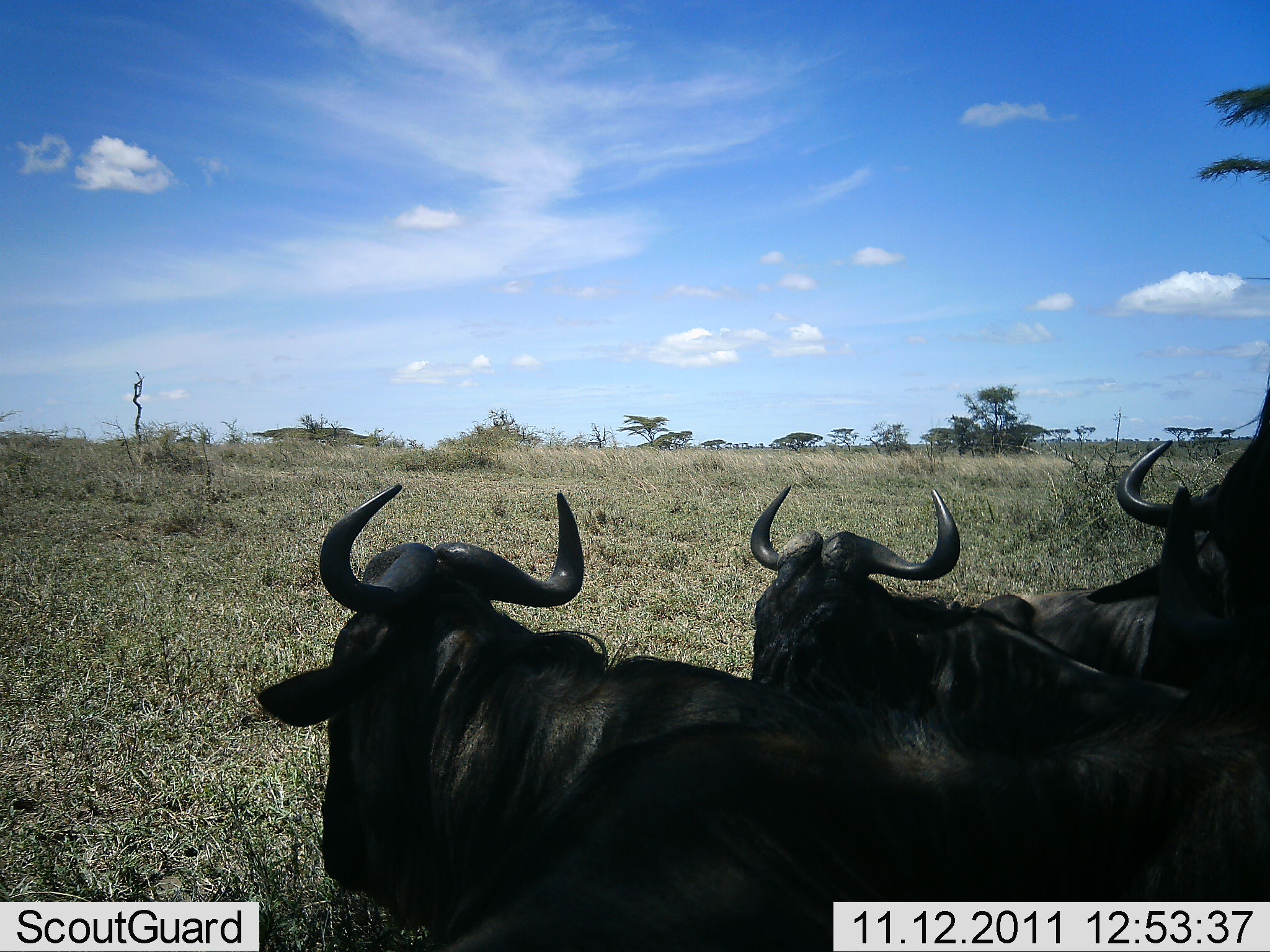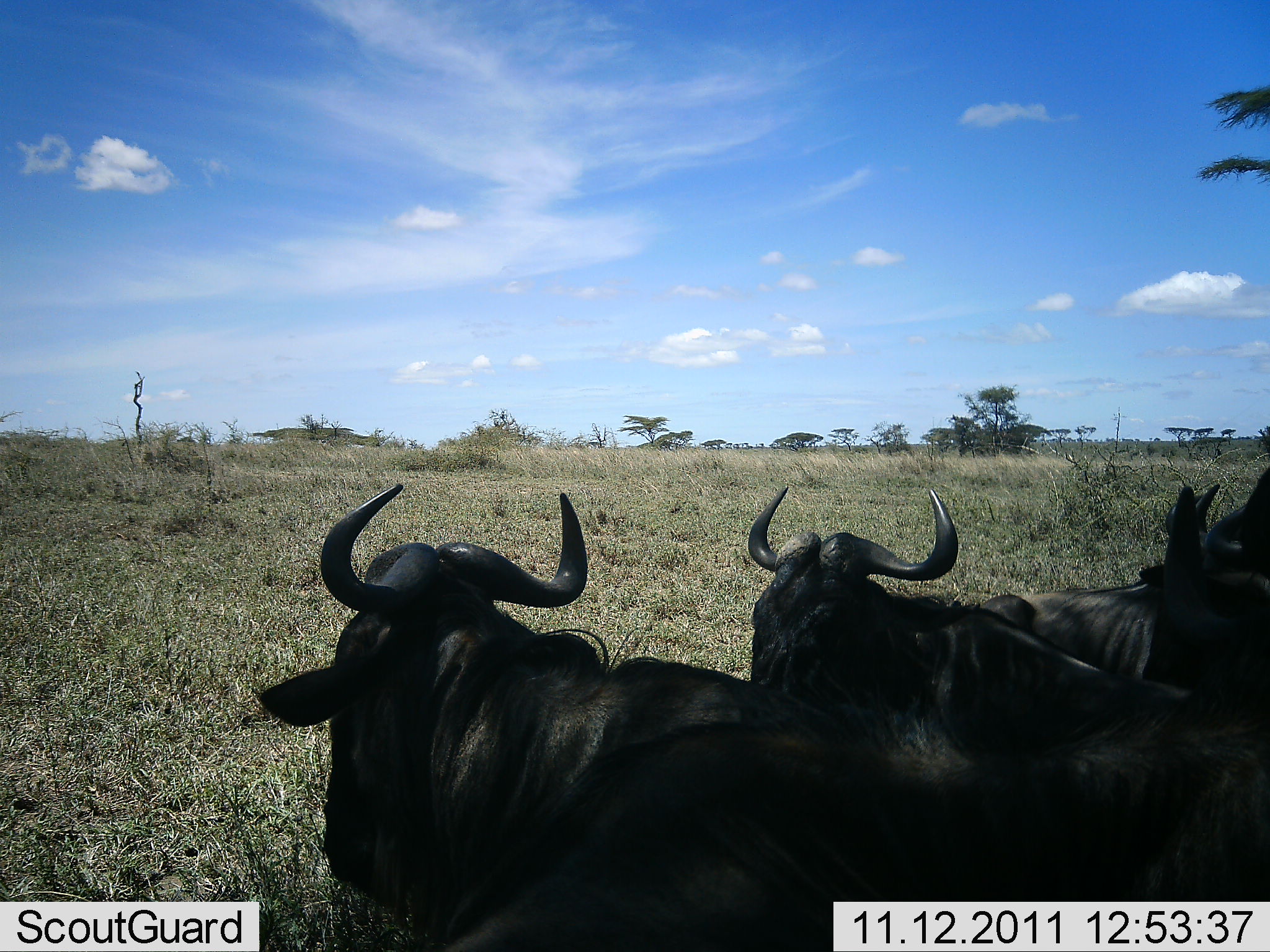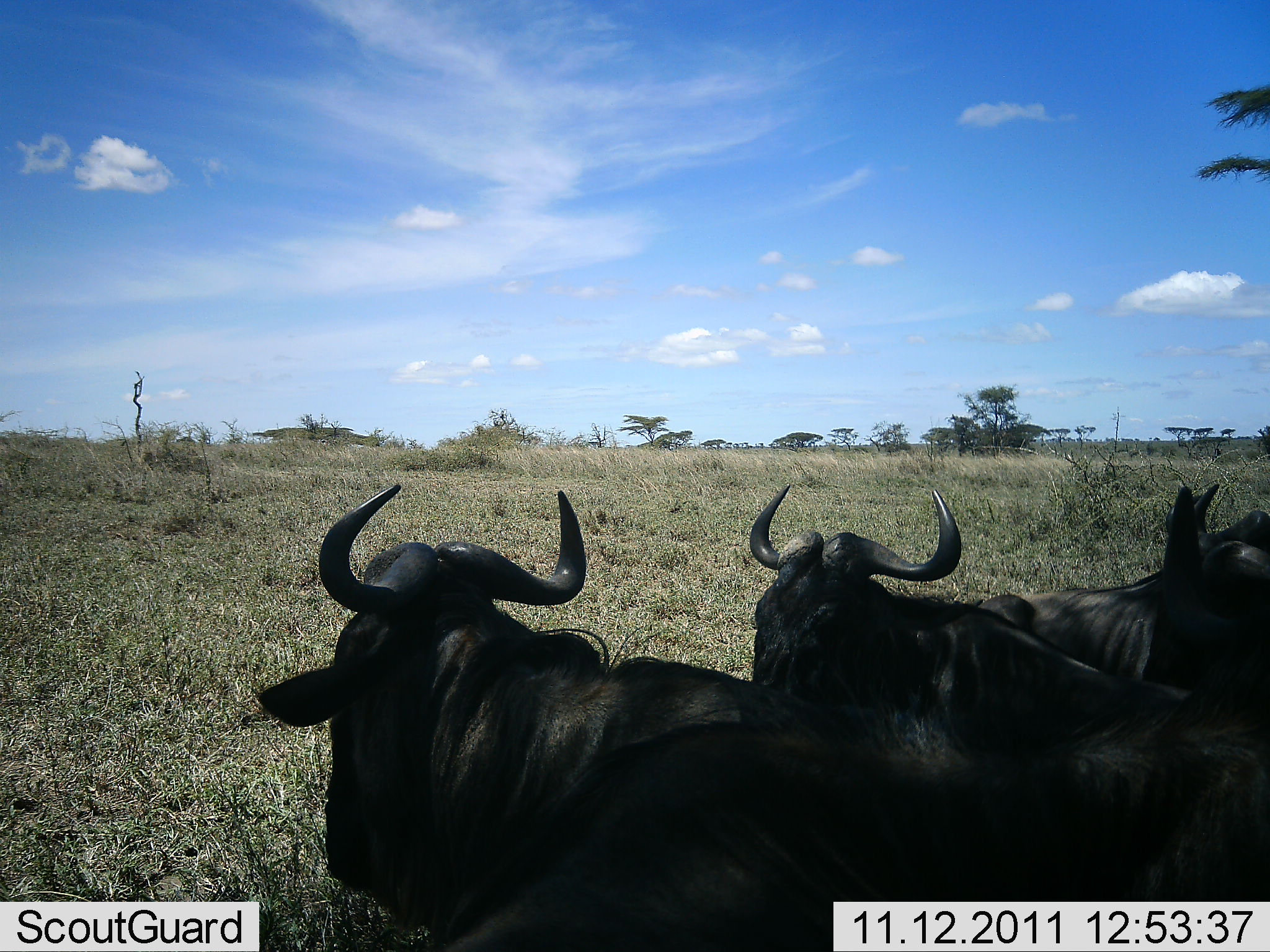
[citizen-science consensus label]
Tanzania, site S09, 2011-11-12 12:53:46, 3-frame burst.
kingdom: Animalia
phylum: Chordata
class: Mammalia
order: Artiodactyla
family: Bovidae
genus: Connochaetes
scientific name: Connochaetes taurinus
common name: blue wildebeest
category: wildebeest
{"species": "wildebeest (blue wildebeest) (Connochaetes taurinus)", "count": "4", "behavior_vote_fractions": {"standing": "25%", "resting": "75%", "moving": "0%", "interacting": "8%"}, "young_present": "0%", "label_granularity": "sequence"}